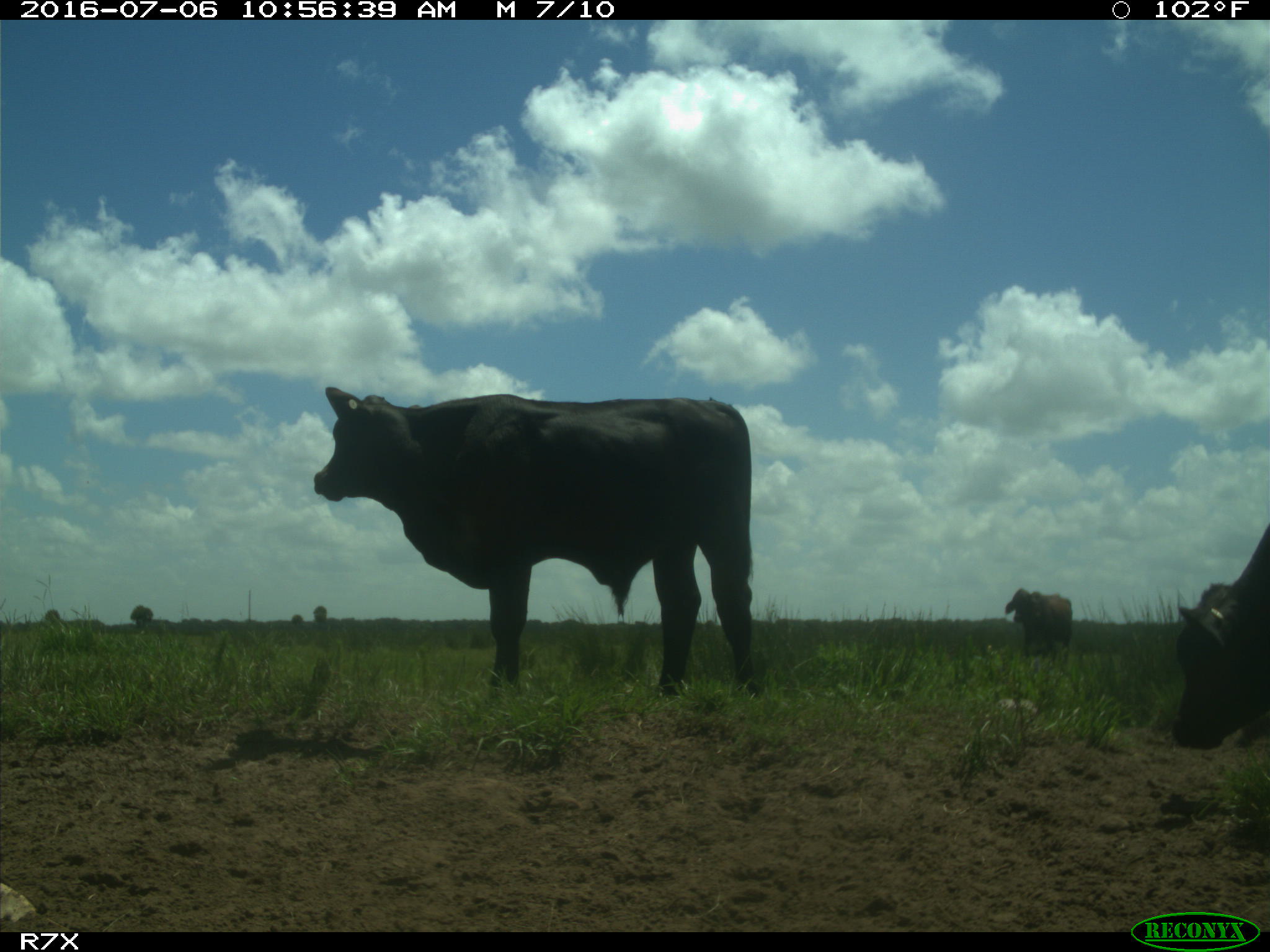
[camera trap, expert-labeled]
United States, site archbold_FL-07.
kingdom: Animalia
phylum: Chordata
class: Mammalia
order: Artiodactyla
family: Bovidae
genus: Bos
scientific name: Bos taurus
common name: domestic cow